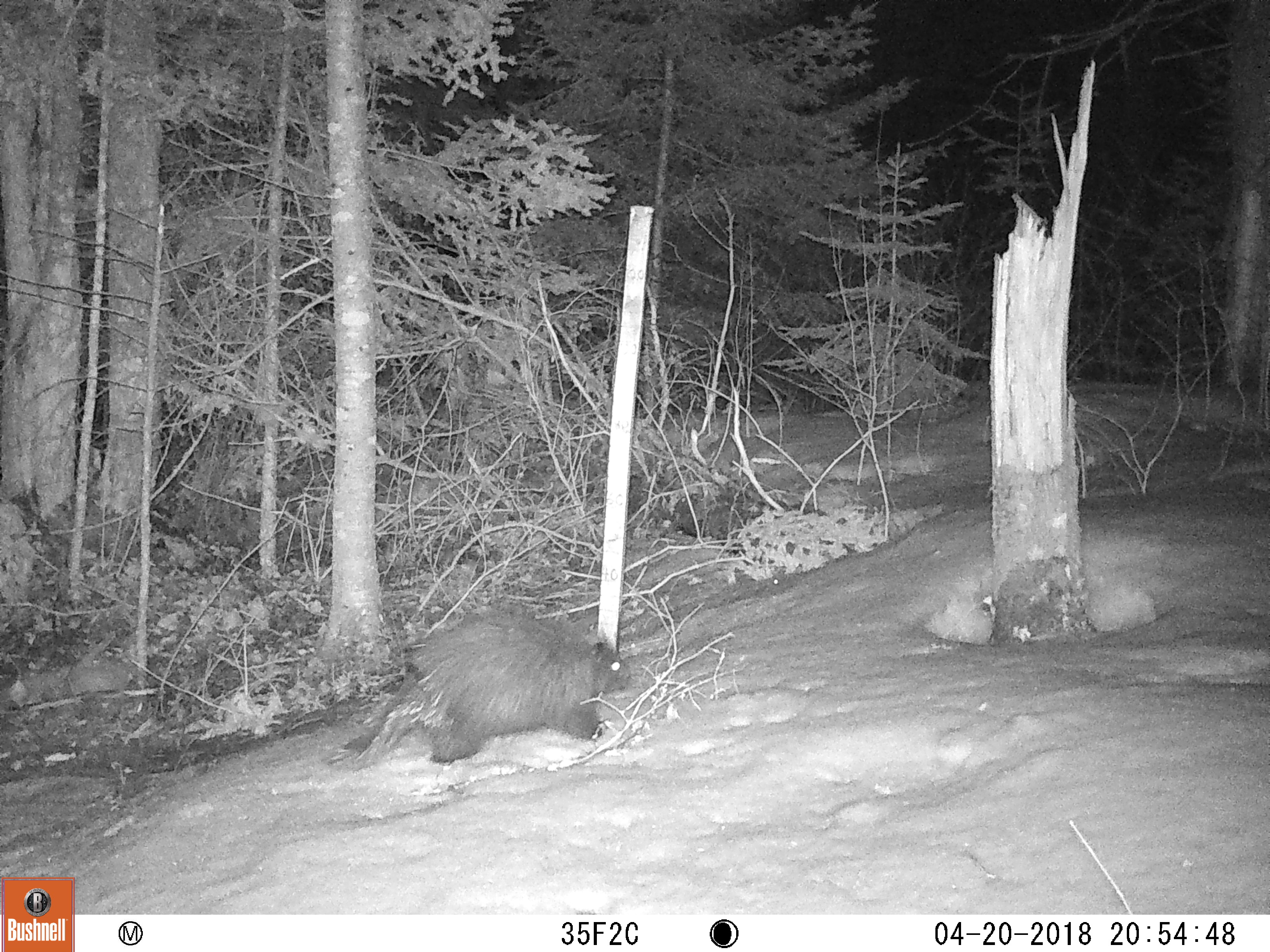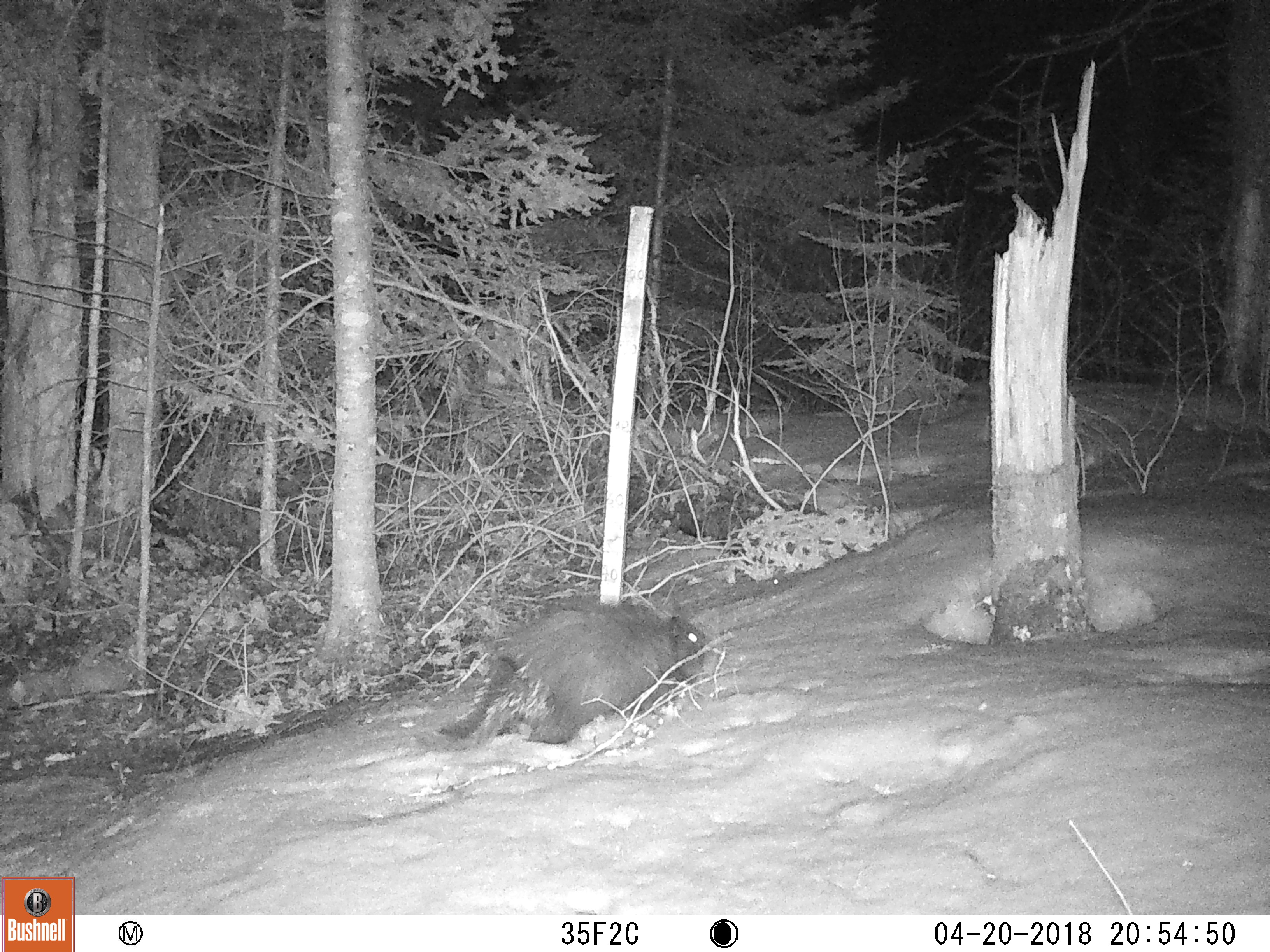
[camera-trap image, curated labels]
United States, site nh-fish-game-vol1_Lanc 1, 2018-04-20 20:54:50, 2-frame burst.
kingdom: Animalia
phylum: Chordata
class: Mammalia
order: Rodentia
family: Erethizontidae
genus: Erethizon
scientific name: Erethizon dorsatum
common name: porcupine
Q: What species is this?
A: Porcupine (Erethizon dorsatum).